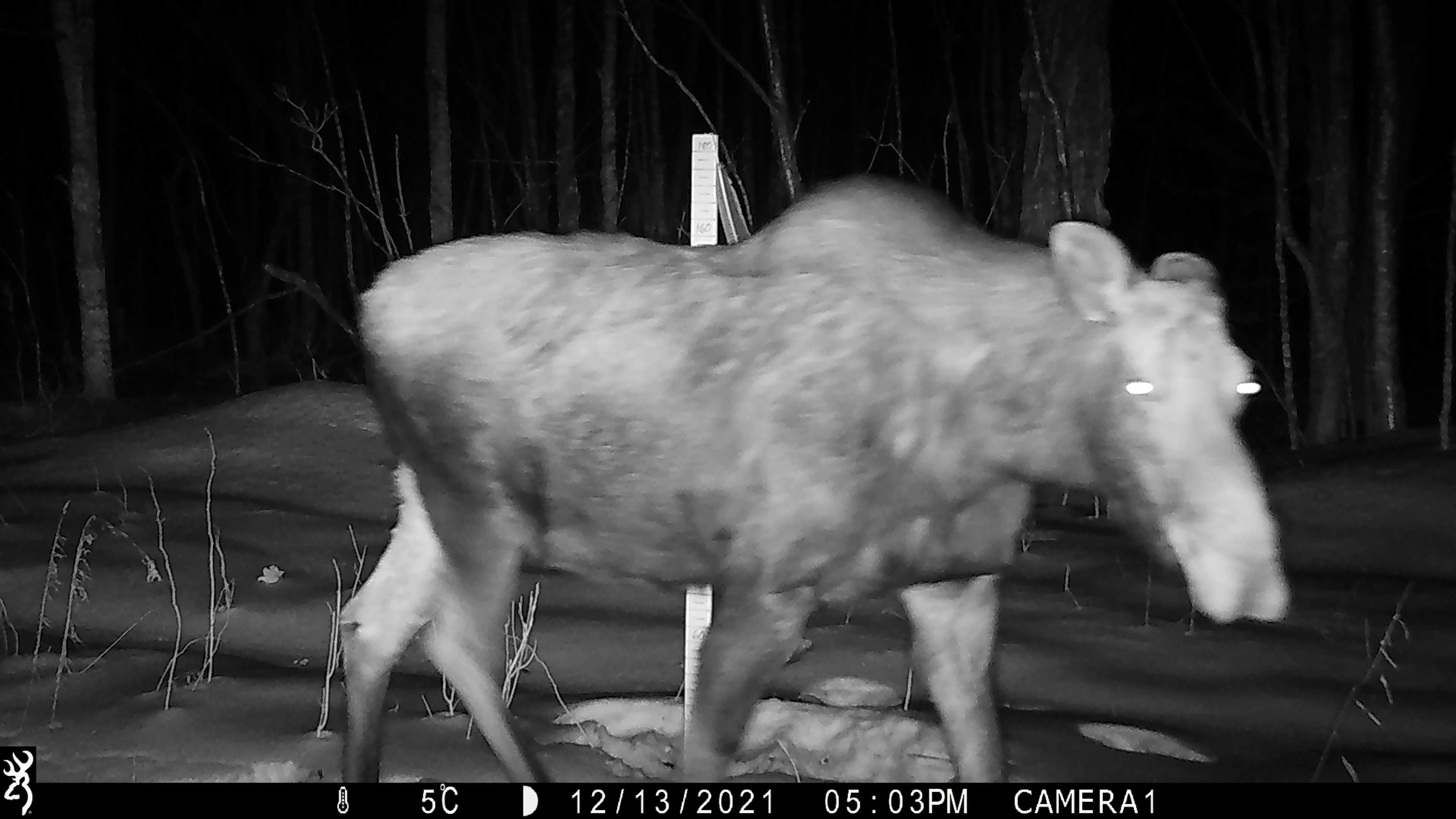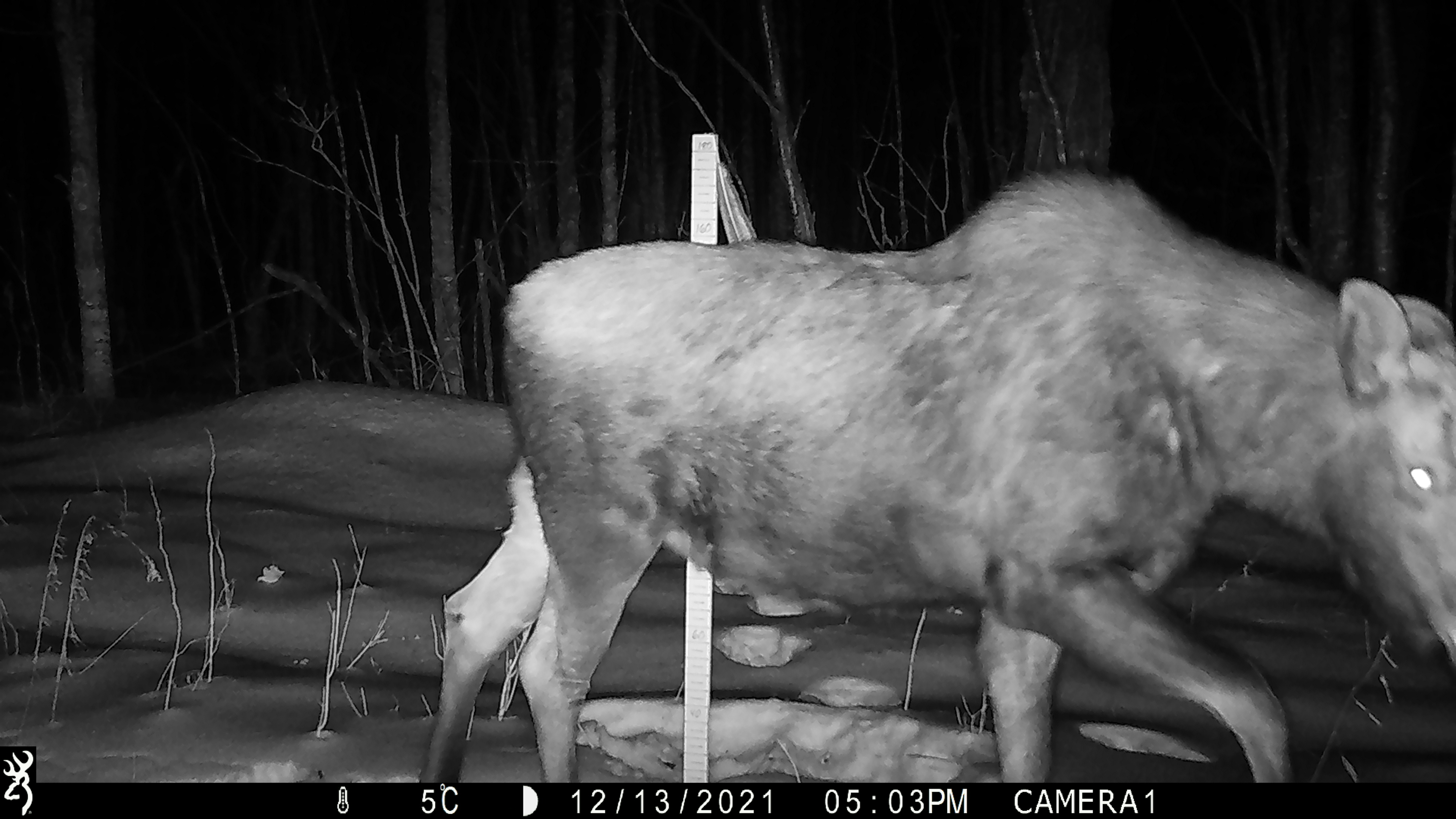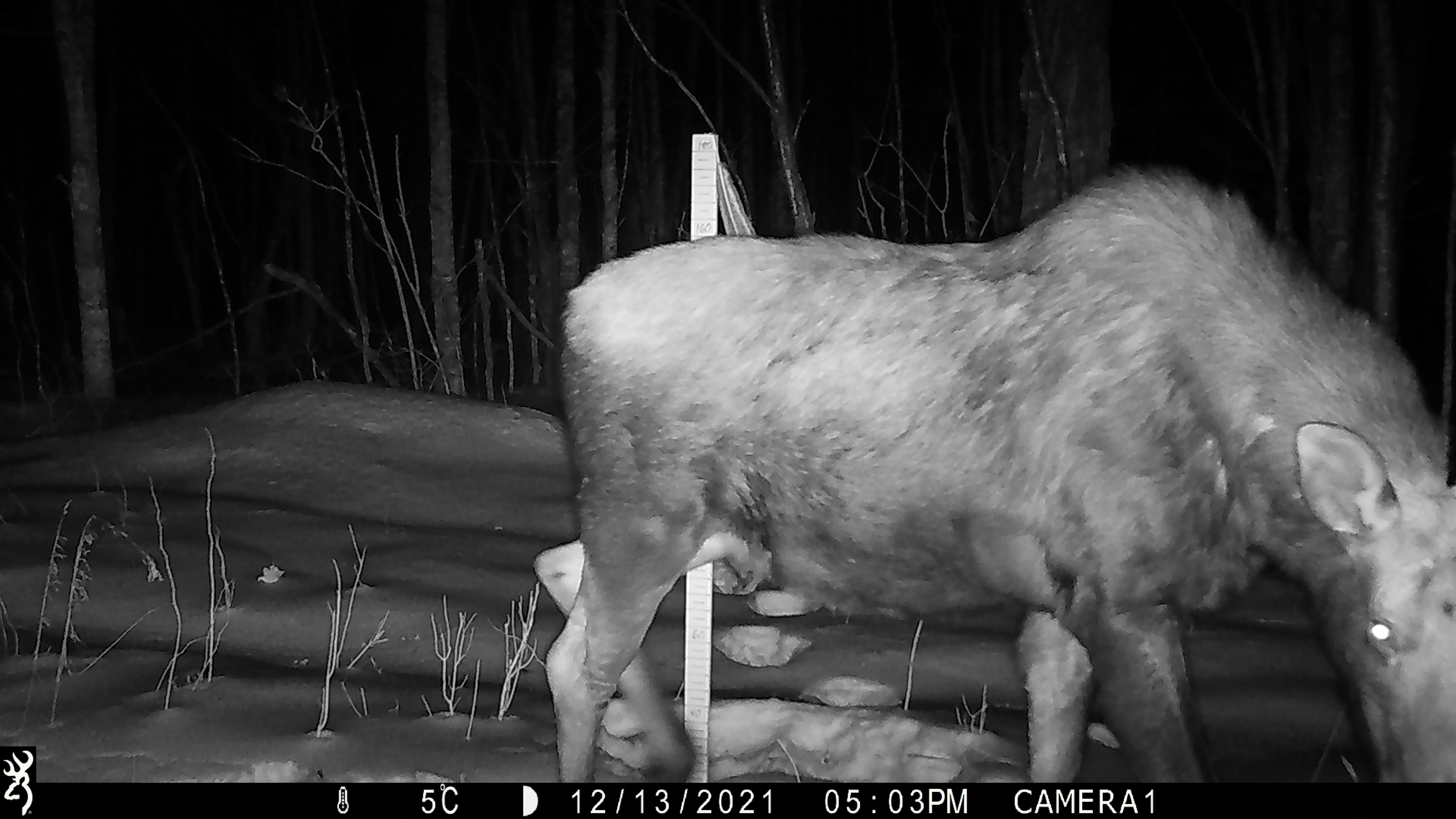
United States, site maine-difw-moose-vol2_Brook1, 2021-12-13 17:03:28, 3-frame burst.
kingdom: Animalia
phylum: Chordata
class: Mammalia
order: Artiodactyla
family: Cervidae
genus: Alces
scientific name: Alces alces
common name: moose